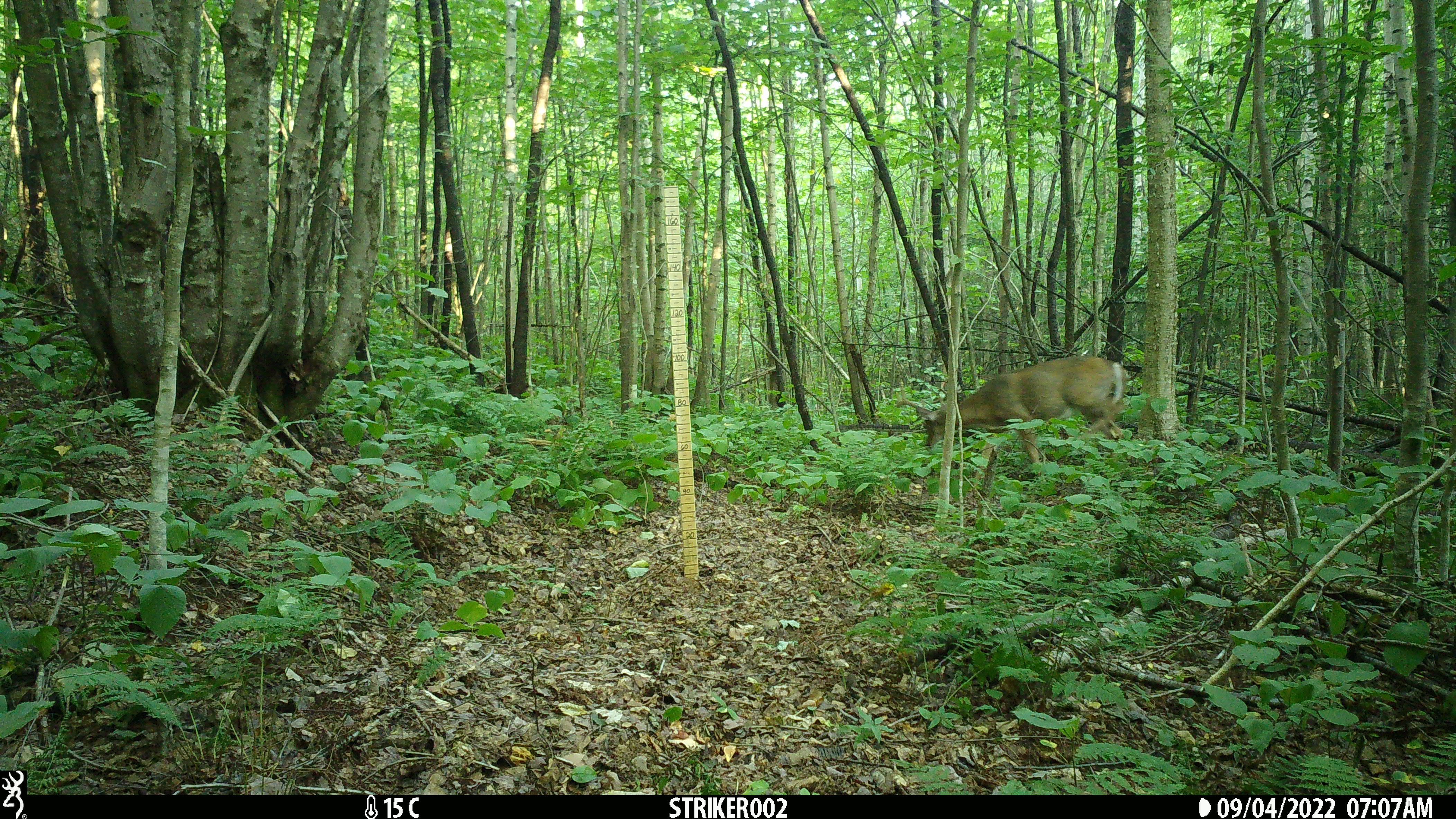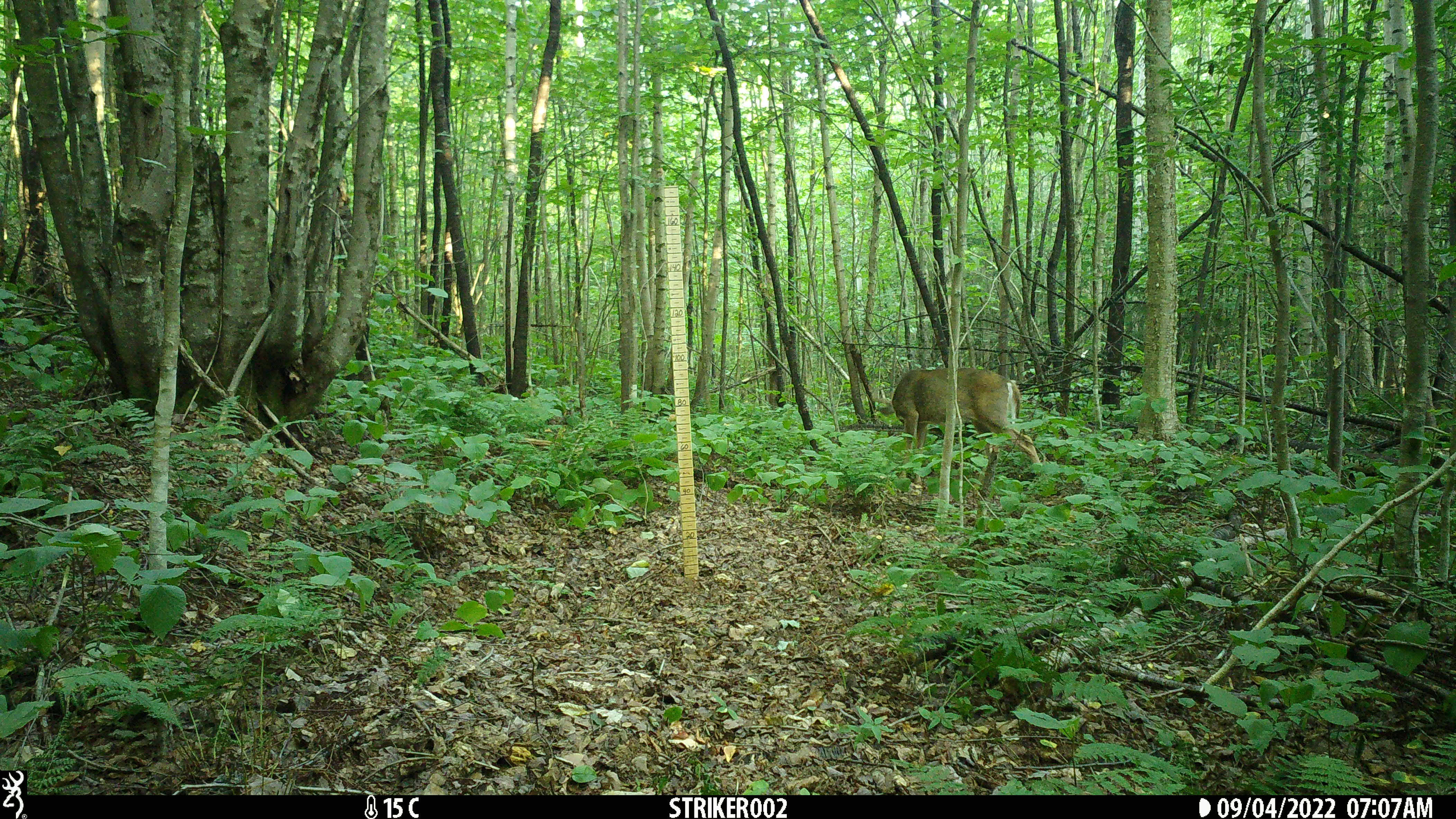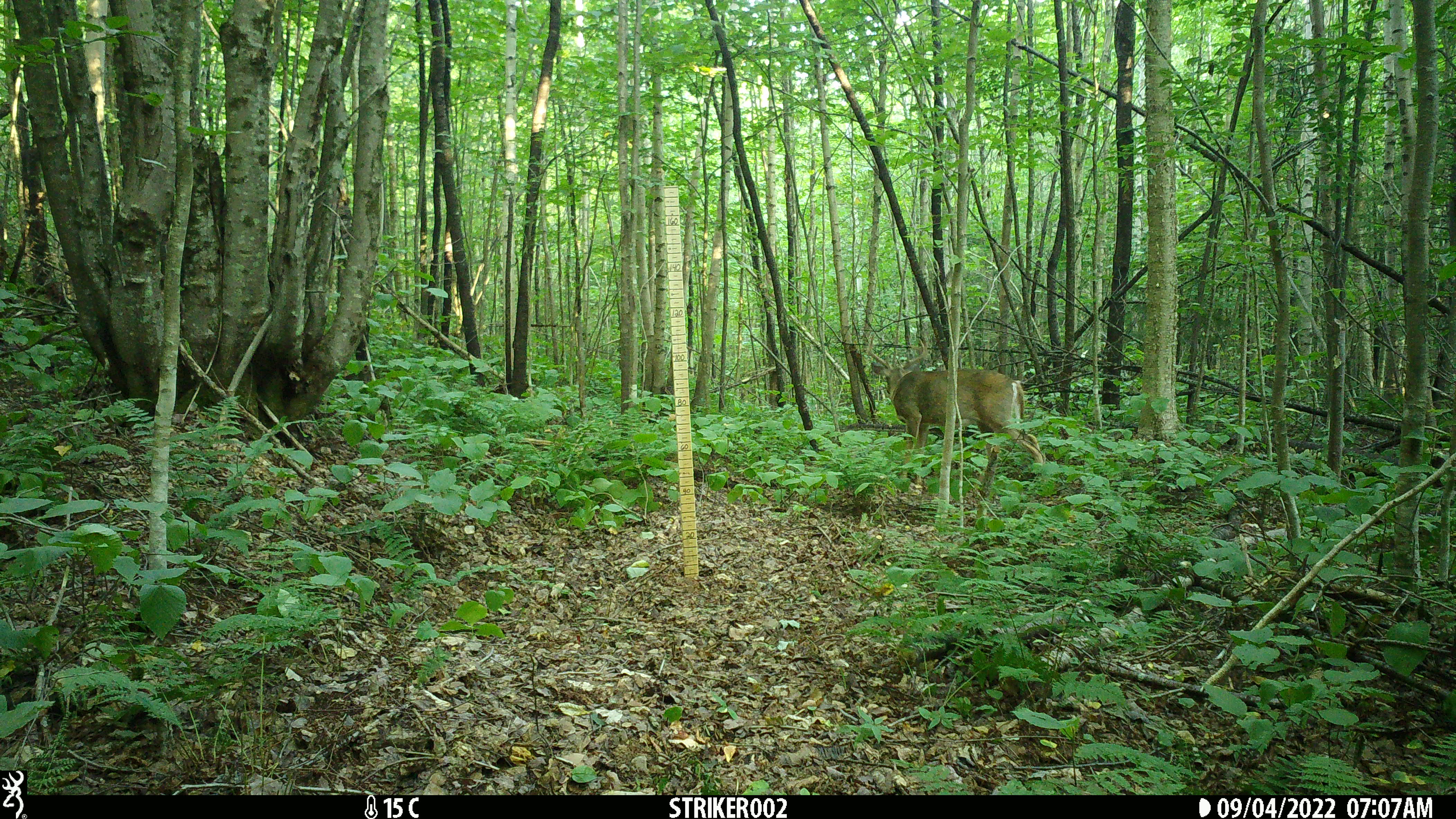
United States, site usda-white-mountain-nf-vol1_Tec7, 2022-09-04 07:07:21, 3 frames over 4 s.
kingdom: Animalia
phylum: Chordata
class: Mammalia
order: Artiodactyla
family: Cervidae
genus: Odocoileus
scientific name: Odocoileus virginianus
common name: white-tailed deer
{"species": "white-tailed deer (Odocoileus virginianus)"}